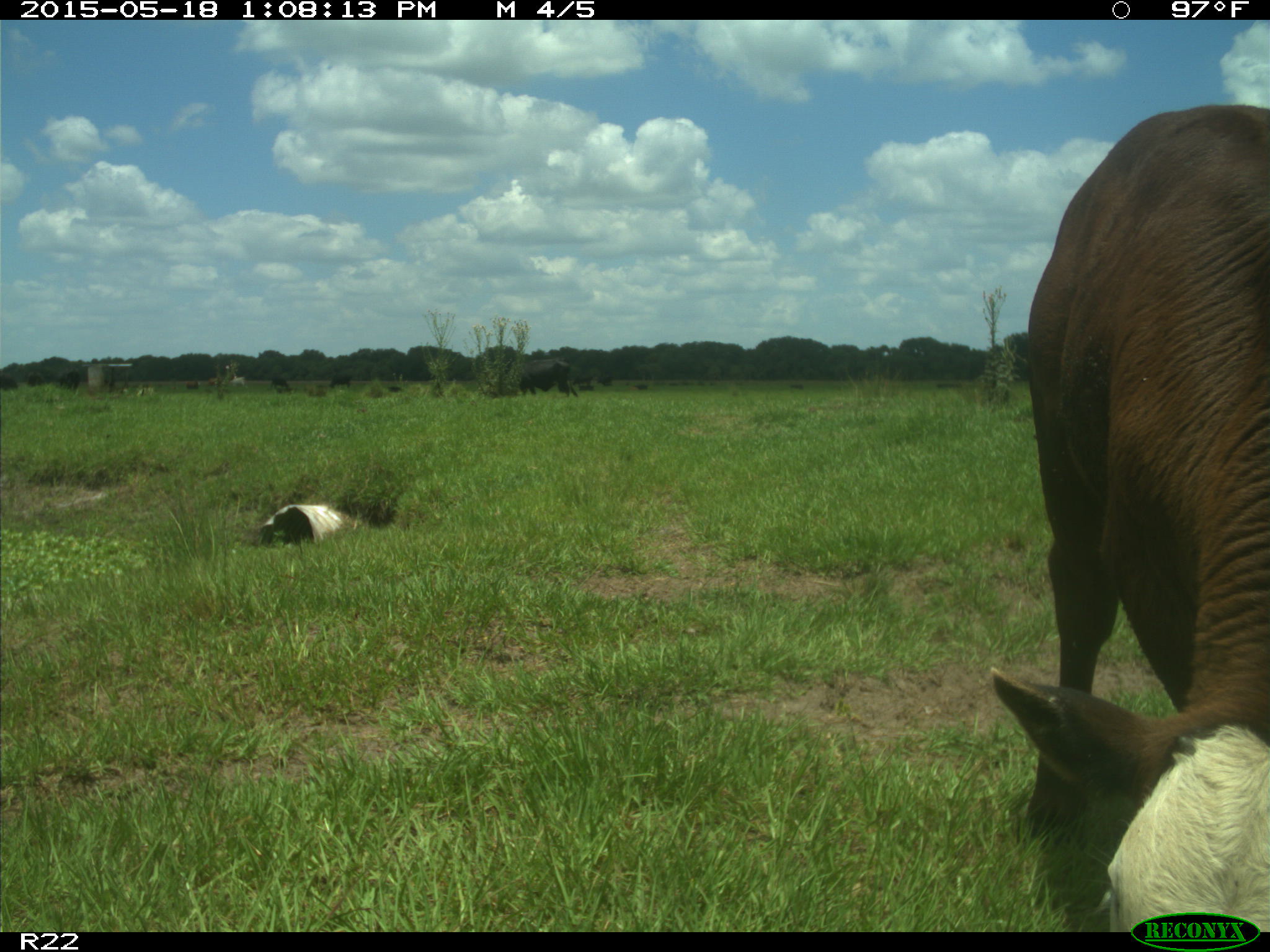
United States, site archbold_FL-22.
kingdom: Animalia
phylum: Chordata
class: Mammalia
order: Artiodactyla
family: Bovidae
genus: Bos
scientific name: Bos taurus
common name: domestic cow